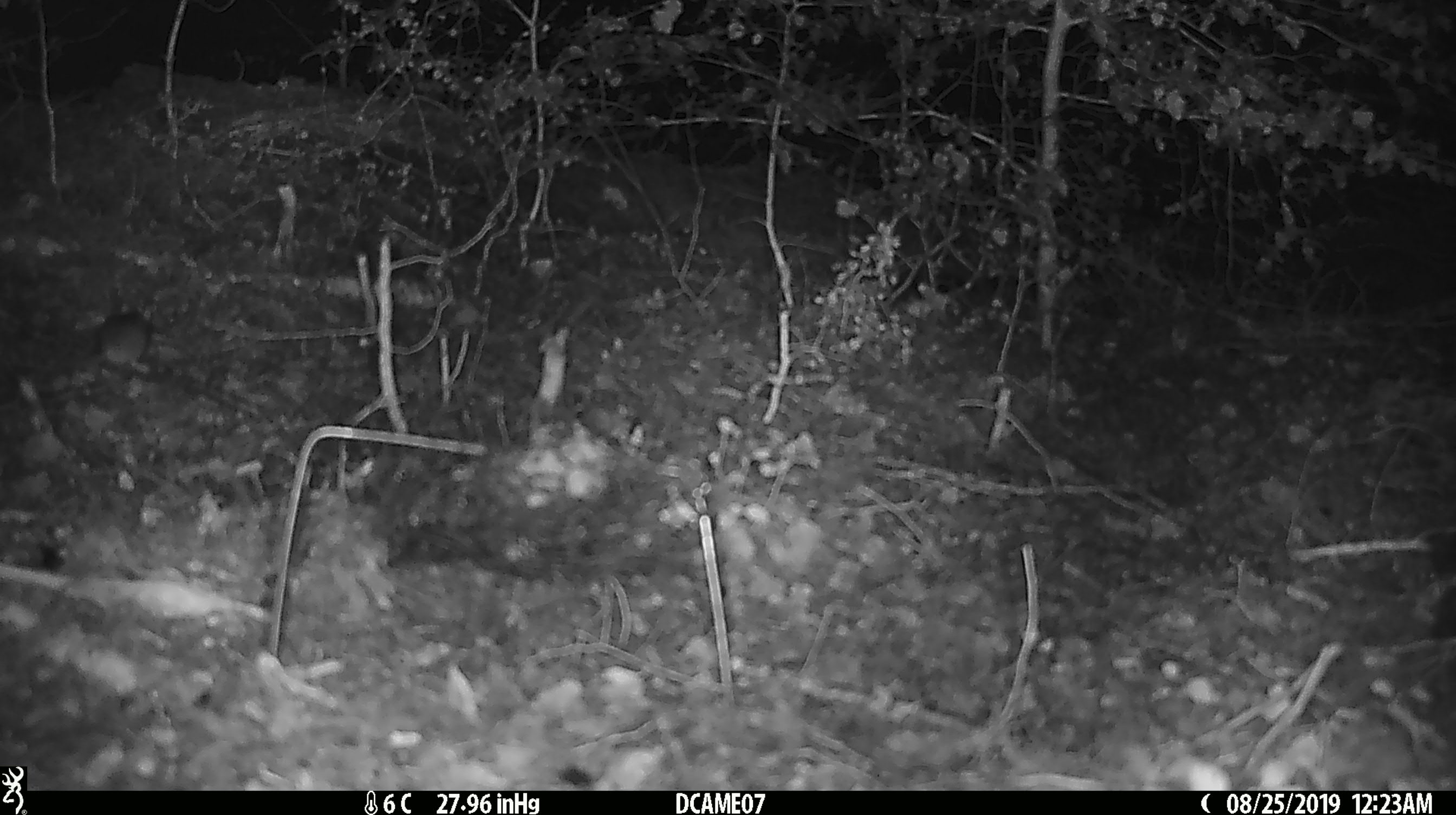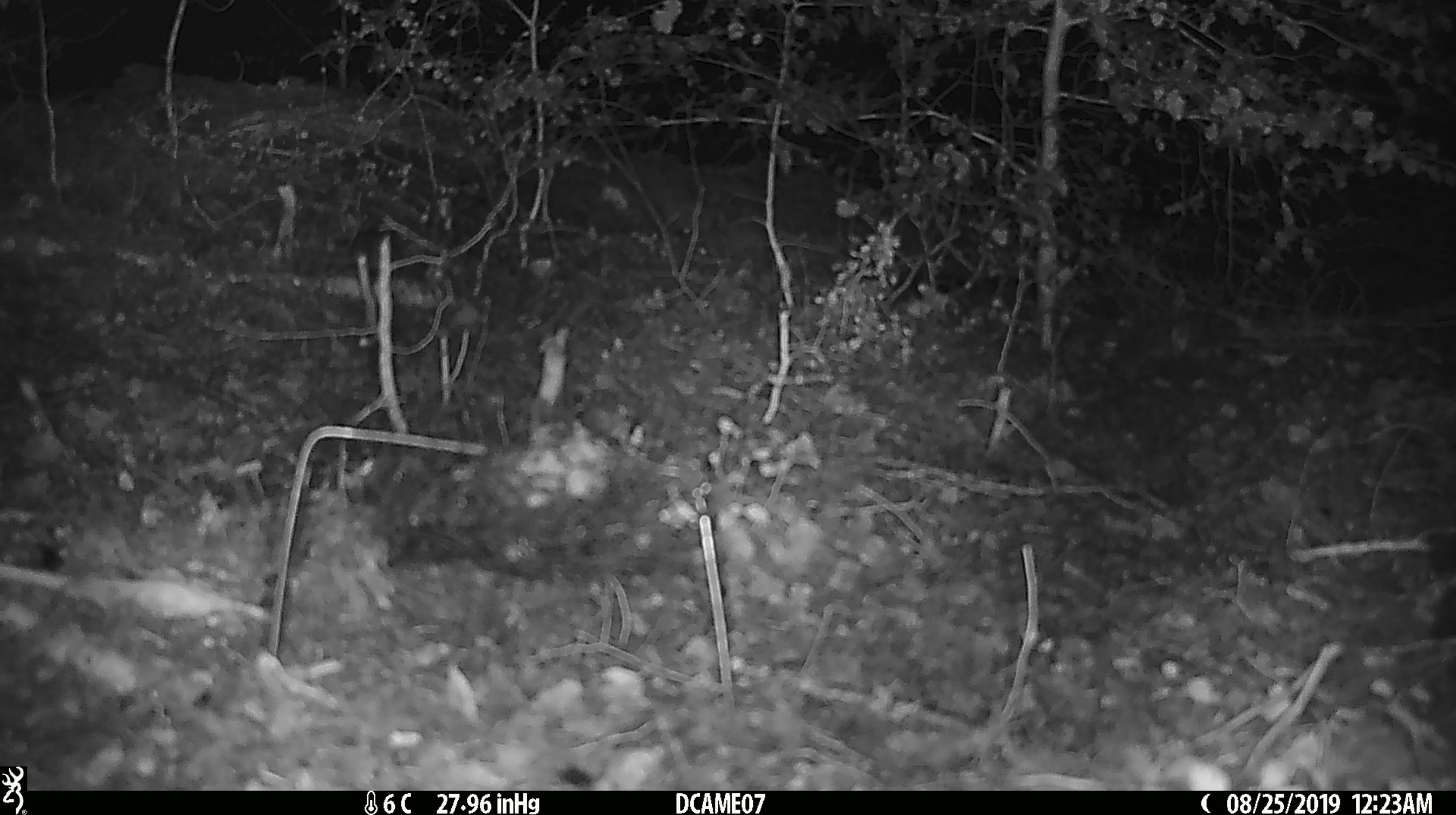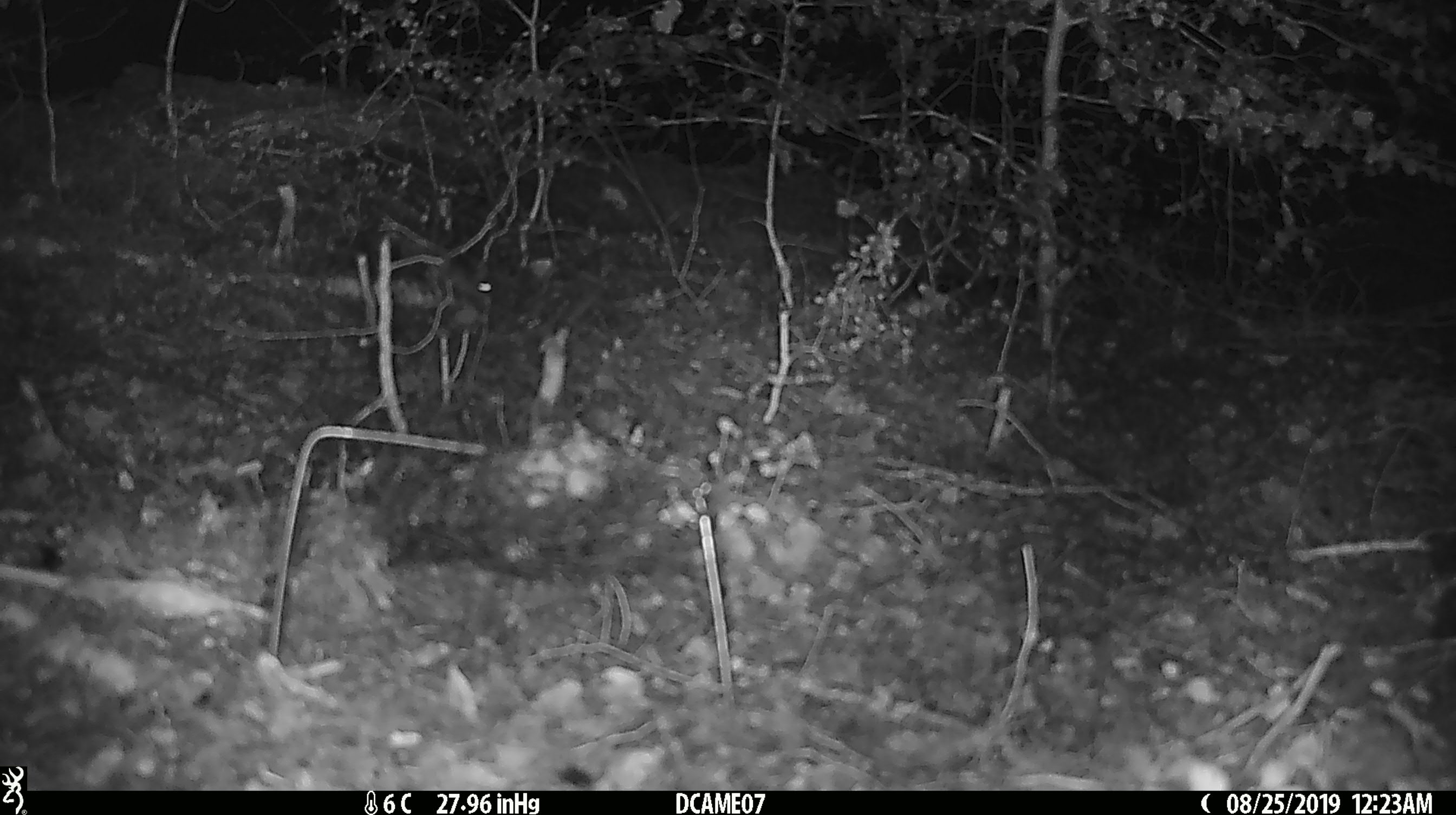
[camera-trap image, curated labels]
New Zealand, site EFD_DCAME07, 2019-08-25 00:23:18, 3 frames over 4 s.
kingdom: Animalia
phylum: Chordata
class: Mammalia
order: Rodentia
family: Muridae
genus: Mus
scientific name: Mus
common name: mouse